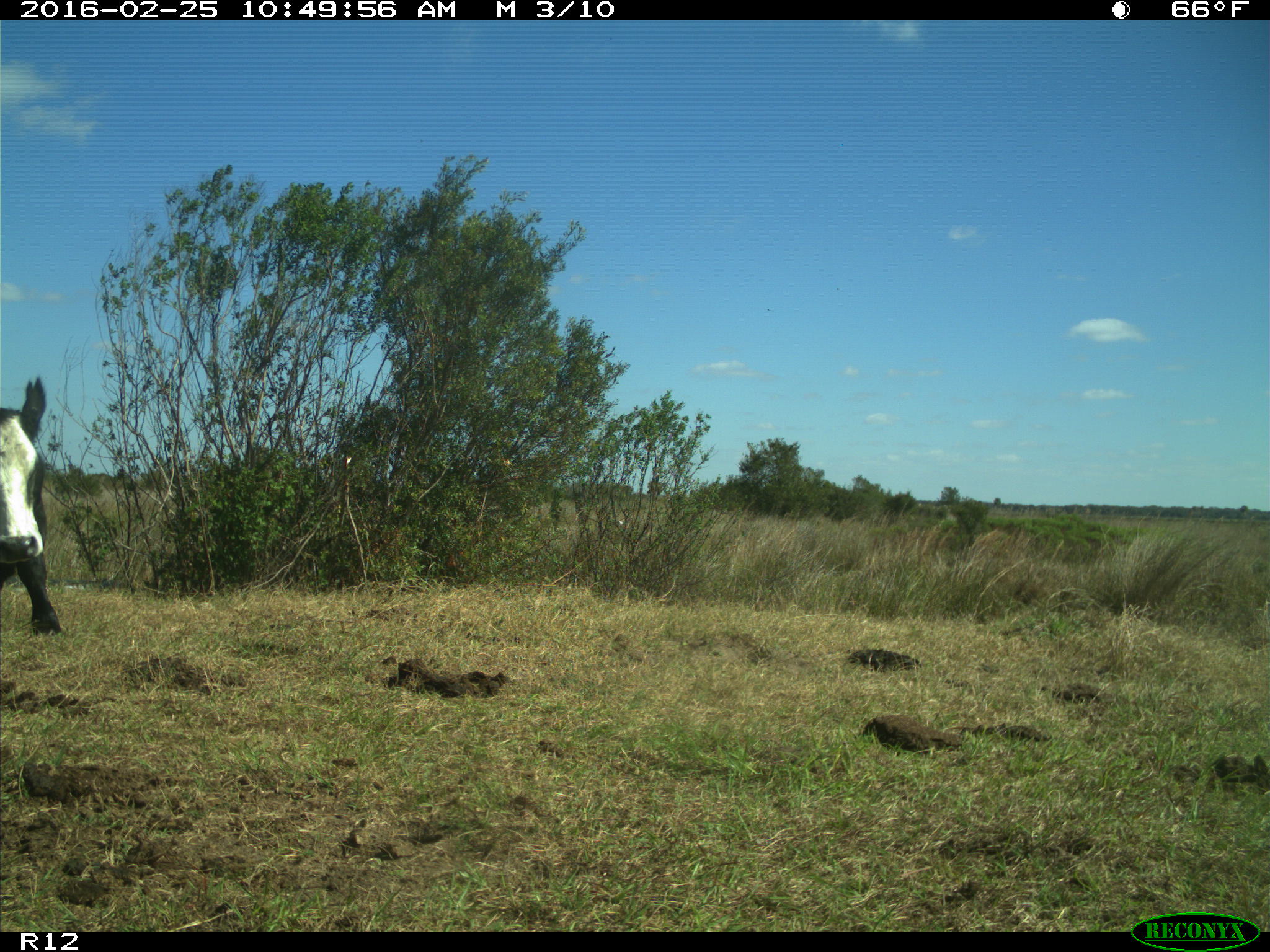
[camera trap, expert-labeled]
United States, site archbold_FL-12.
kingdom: Animalia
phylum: Chordata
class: Mammalia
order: Artiodactyla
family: Bovidae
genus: Bos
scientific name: Bos taurus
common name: domestic cow